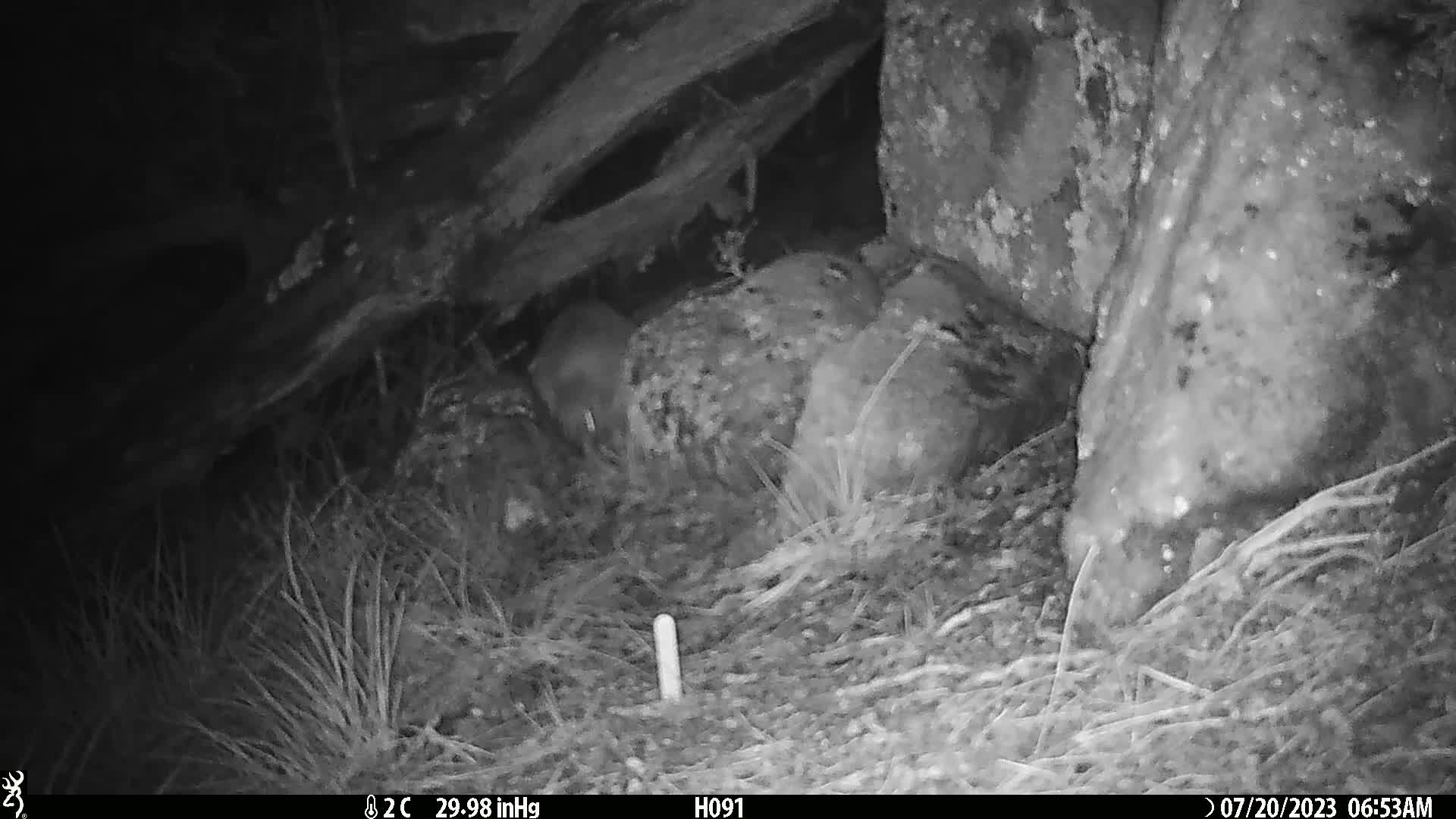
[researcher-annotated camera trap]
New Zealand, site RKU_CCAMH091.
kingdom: Animalia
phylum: Chordata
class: Aves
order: Apterygiformes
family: Apterygidae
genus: Apteryx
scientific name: Apteryx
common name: kiwi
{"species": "kiwi (Apteryx)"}